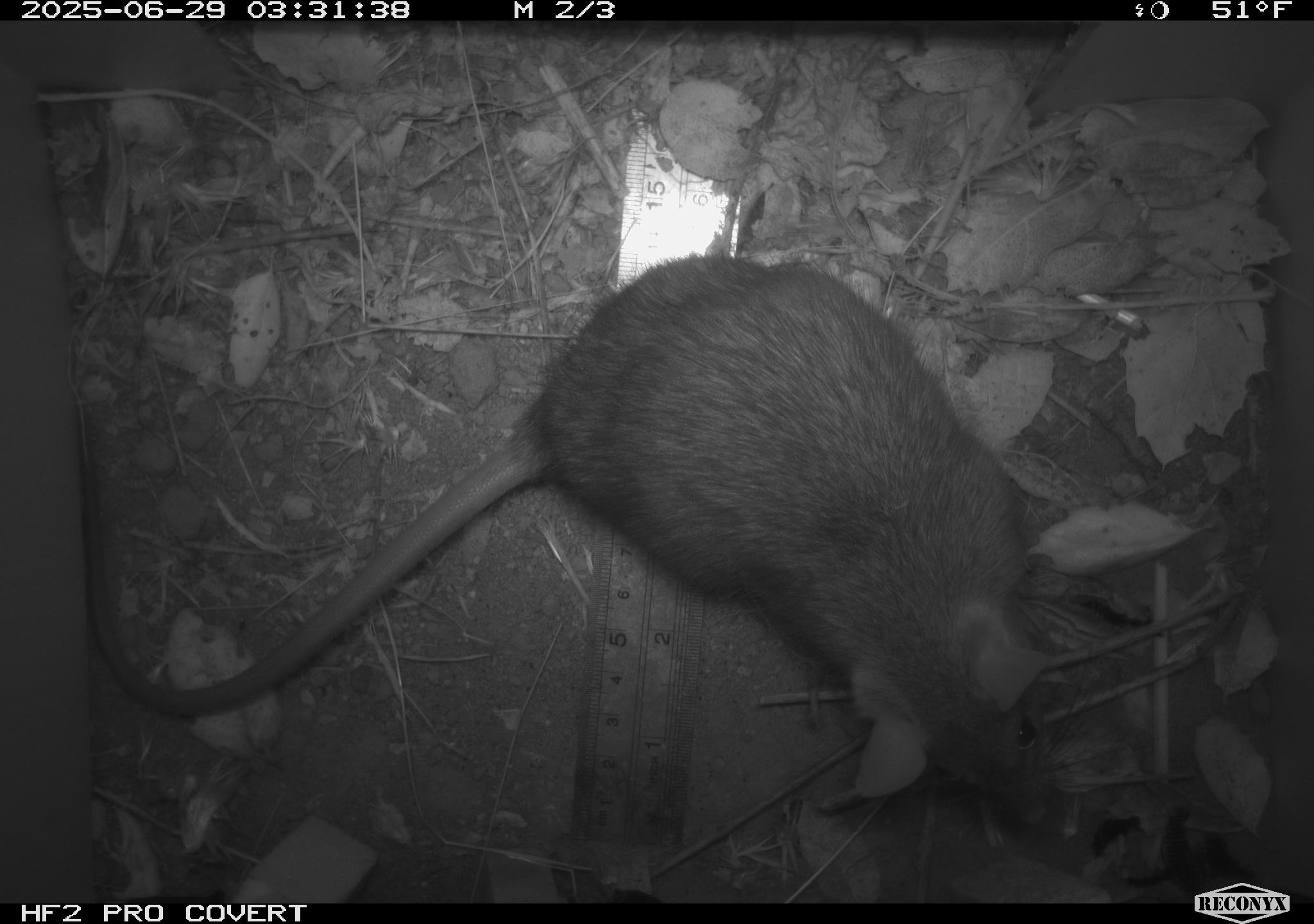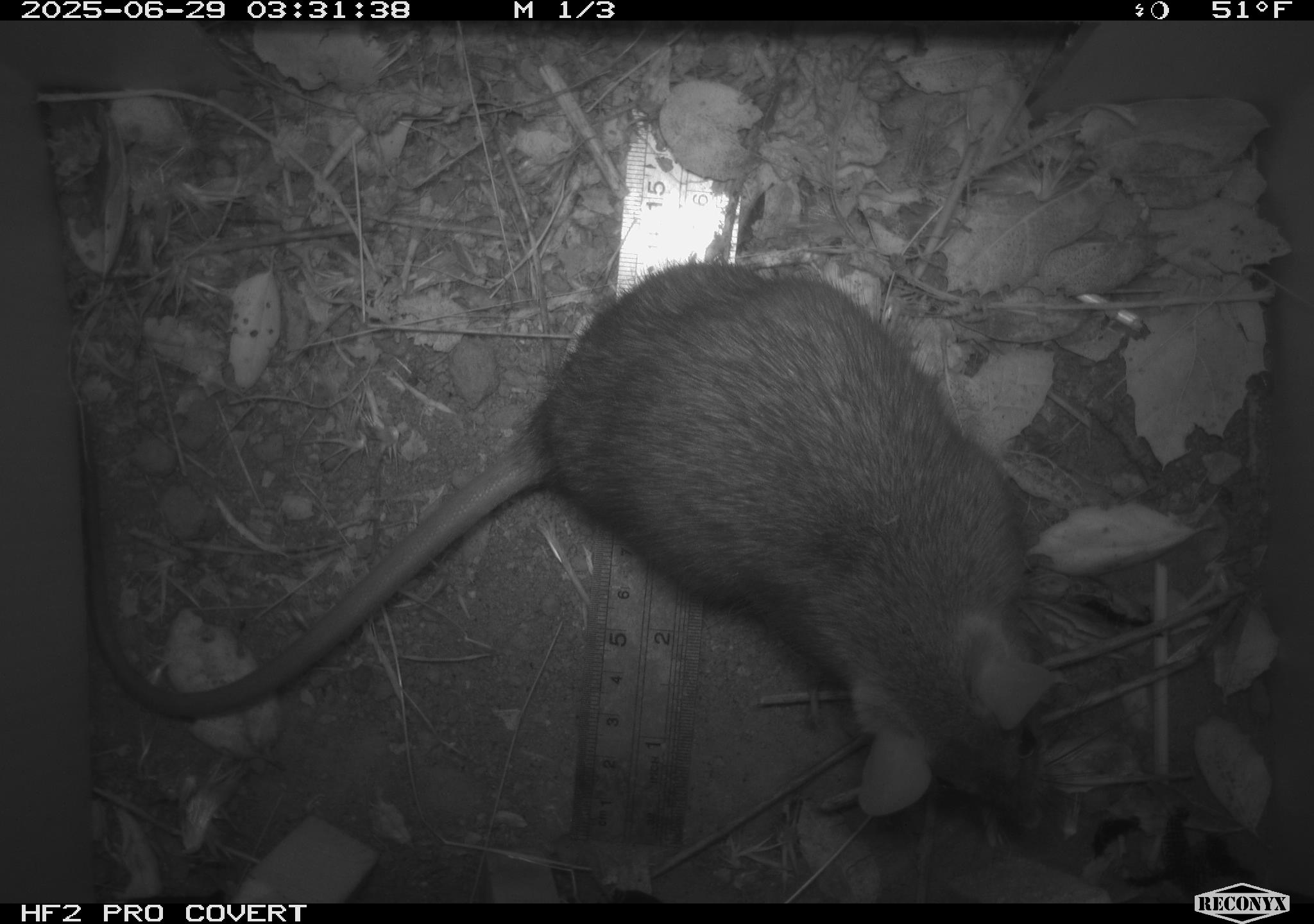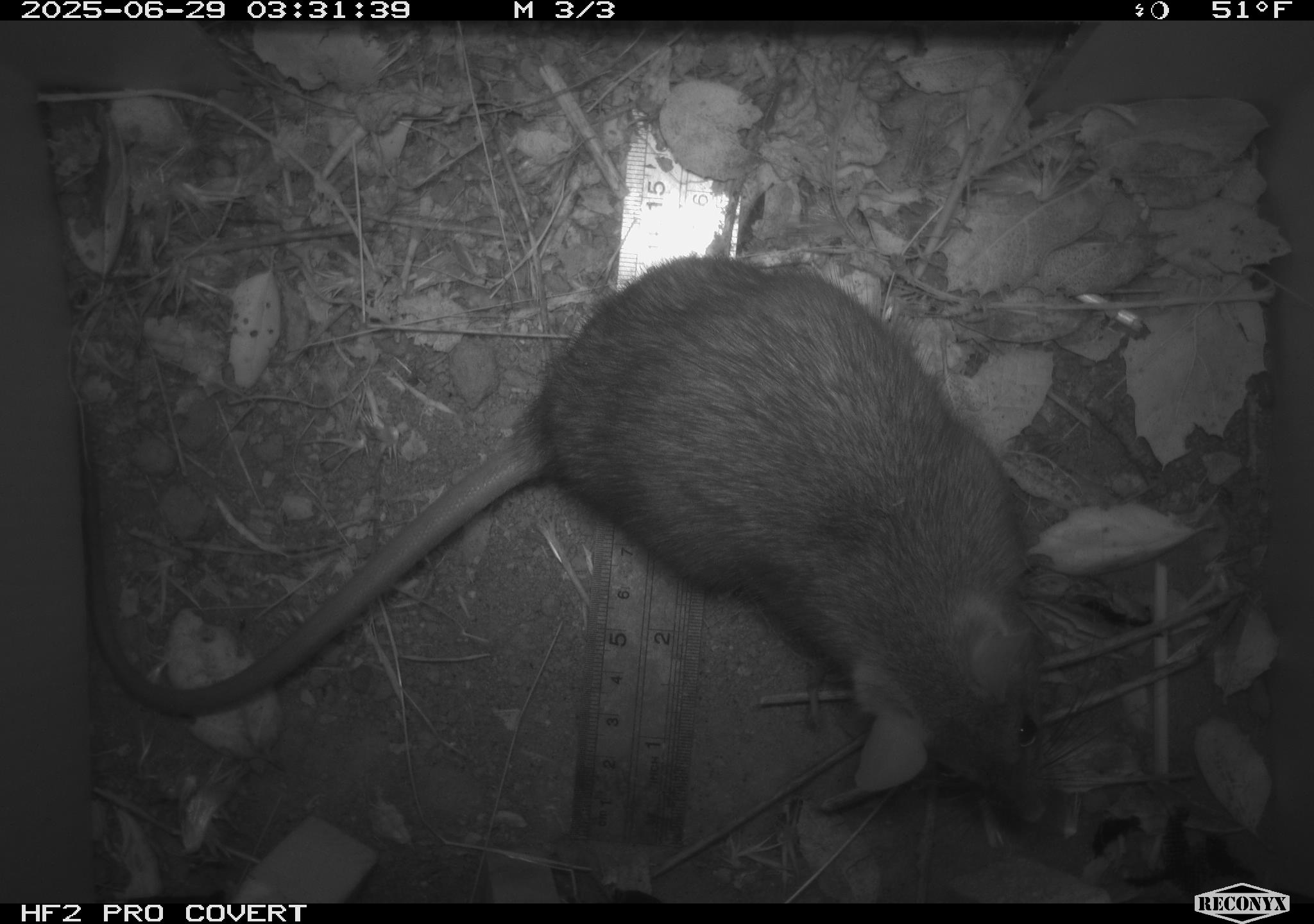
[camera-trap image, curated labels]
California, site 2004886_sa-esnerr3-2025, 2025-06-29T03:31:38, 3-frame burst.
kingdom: Animalia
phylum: Chordata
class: Mammalia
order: Rodentia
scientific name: Rodentia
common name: rodent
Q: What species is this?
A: Rodent (Rodentia).